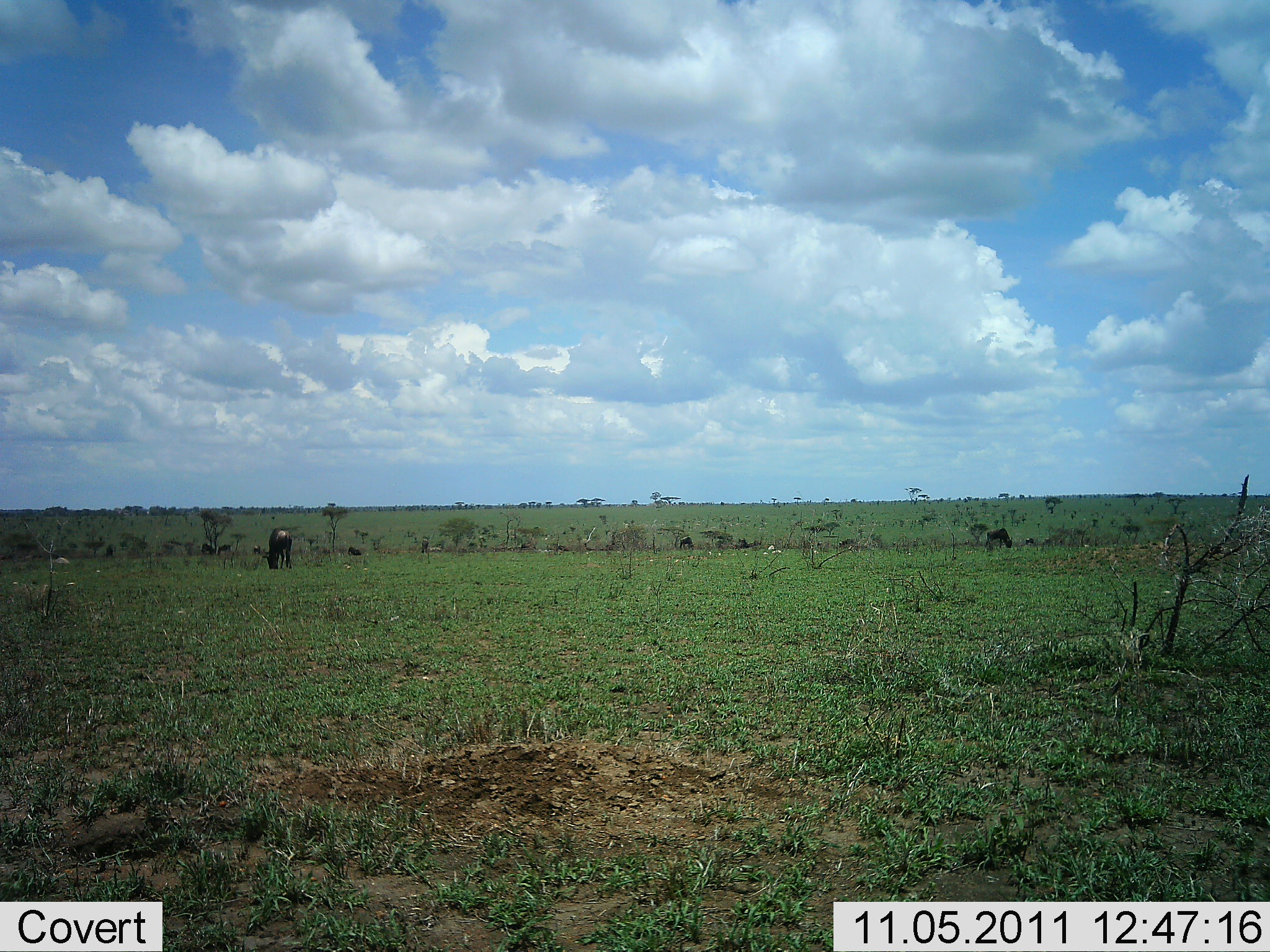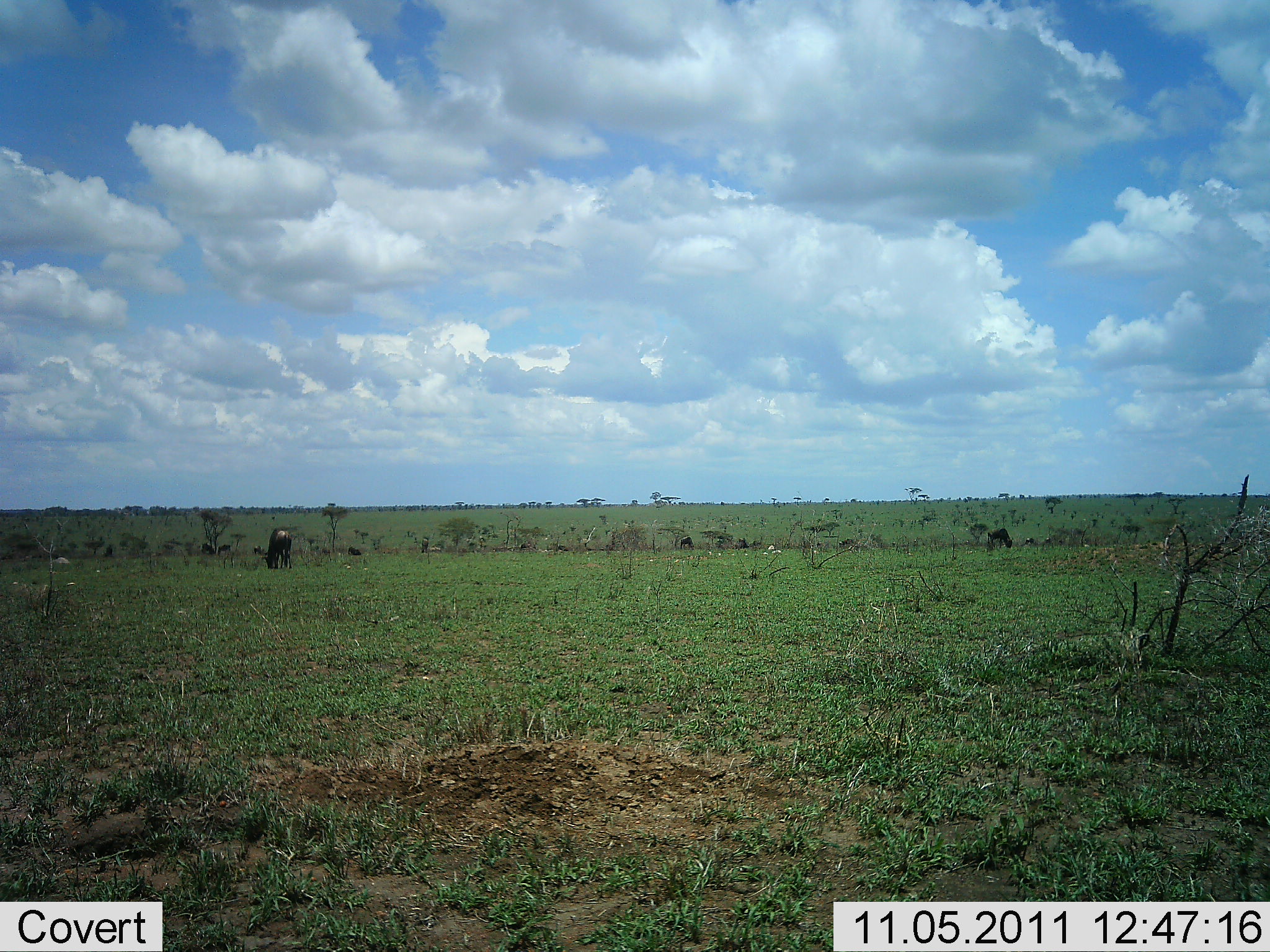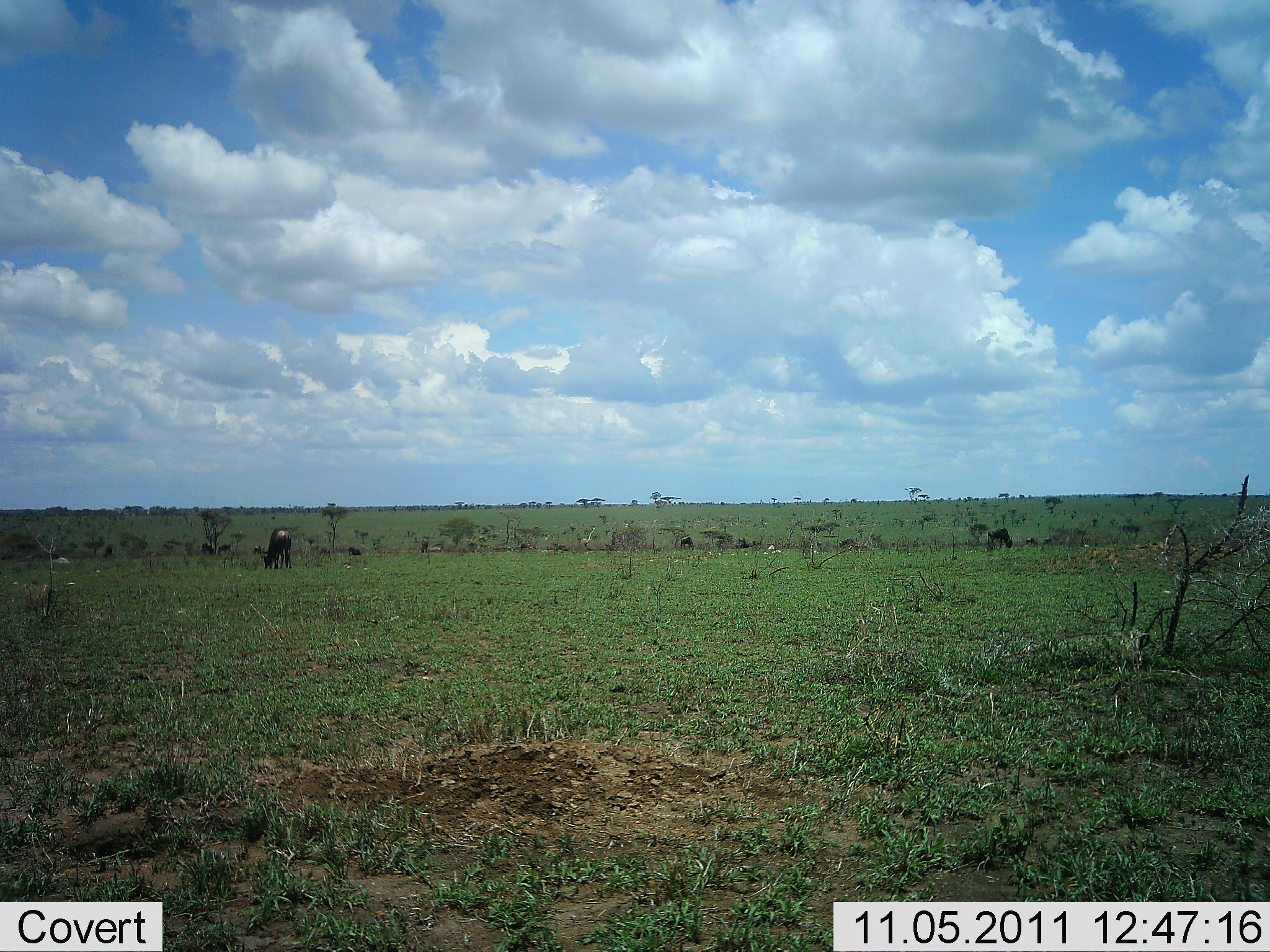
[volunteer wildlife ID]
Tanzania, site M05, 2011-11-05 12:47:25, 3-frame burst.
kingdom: Animalia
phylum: Chordata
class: Mammalia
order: Artiodactyla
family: Bovidae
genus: Connochaetes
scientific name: Connochaetes taurinus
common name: blue wildebeest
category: wildebeest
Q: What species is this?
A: Wildebeest (blue wildebeest) (Connochaetes taurinus).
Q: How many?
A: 2.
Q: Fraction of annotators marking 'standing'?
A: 23%.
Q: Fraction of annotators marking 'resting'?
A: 0%.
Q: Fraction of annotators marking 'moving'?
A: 0%.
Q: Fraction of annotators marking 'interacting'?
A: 0%.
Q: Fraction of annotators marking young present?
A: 0%.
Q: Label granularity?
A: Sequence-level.